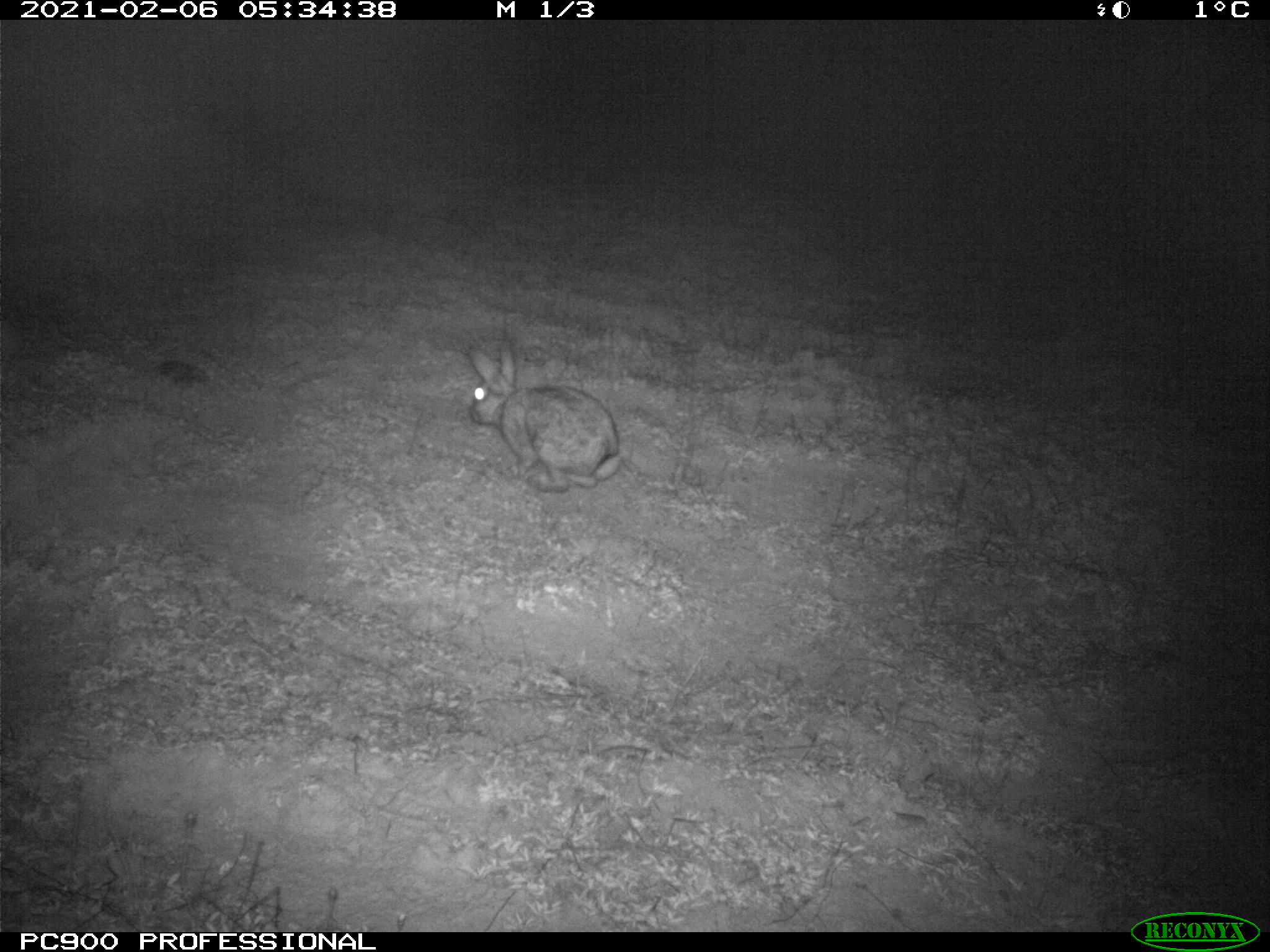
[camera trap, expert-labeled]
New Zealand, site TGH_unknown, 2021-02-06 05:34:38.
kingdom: Animalia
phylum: Chordata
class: Mammalia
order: Lagomorpha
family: Leporidae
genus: Oryctolagus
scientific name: Oryctolagus cuniculus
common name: european rabbit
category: rabbit